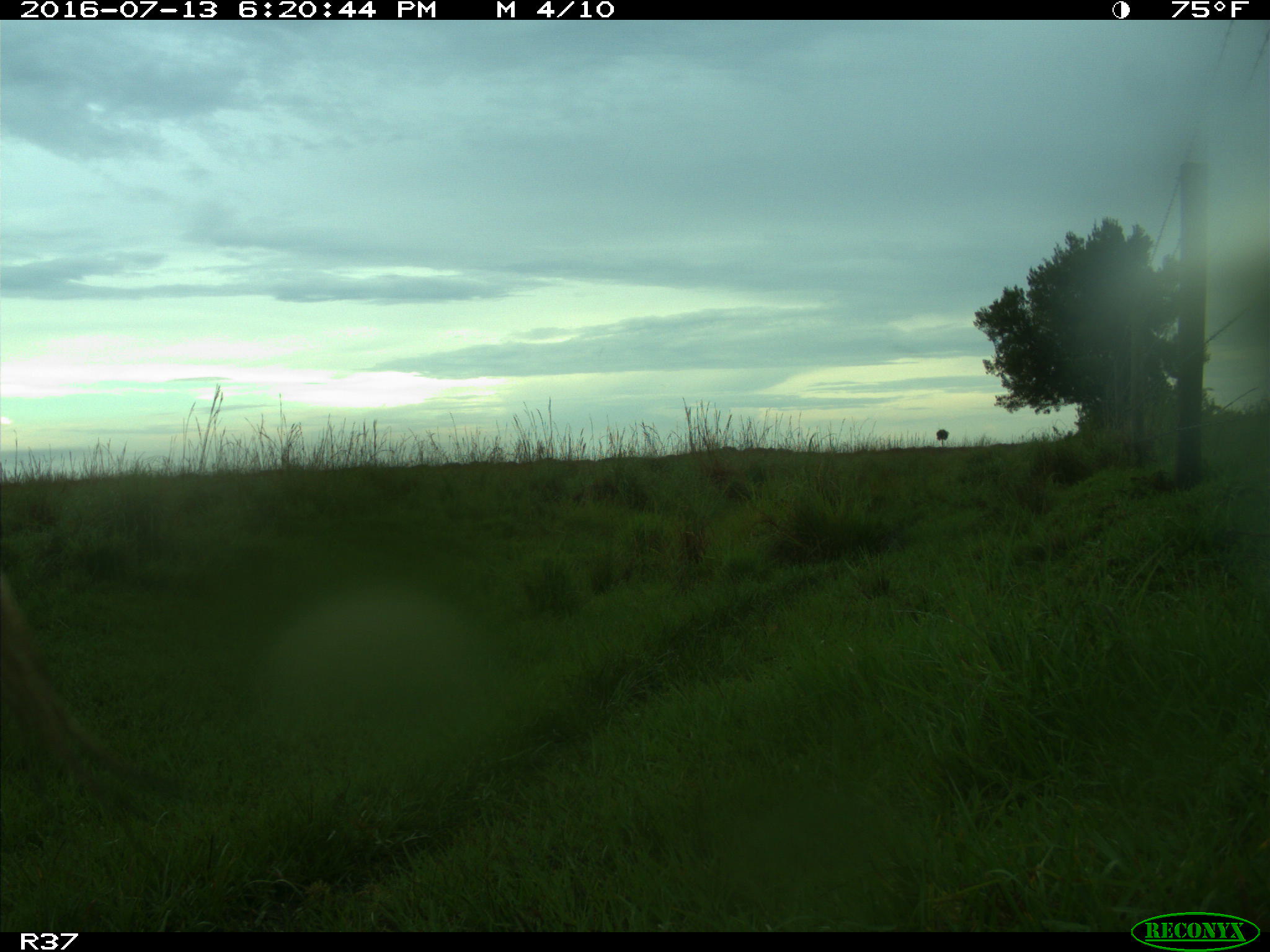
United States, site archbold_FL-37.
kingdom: Animalia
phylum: Chordata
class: Mammalia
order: Artiodactyla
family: Bovidae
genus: Bos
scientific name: Bos taurus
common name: domestic cow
Bos taurus (domestic cow).